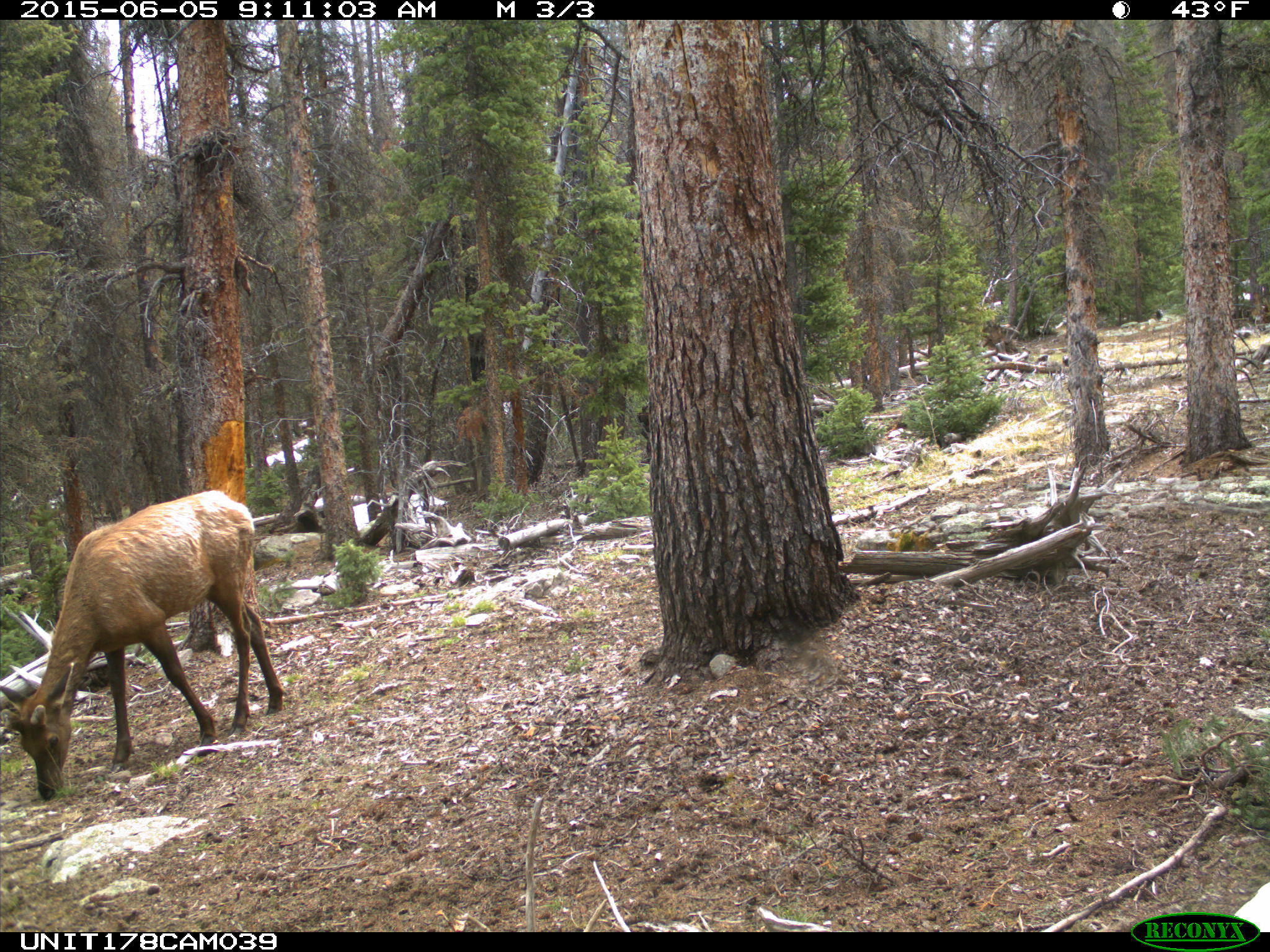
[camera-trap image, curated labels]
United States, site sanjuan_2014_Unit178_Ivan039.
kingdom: Animalia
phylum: Chordata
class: Mammalia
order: Artiodactyla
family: Cervidae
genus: Cervus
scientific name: Cervus elaphus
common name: red deer